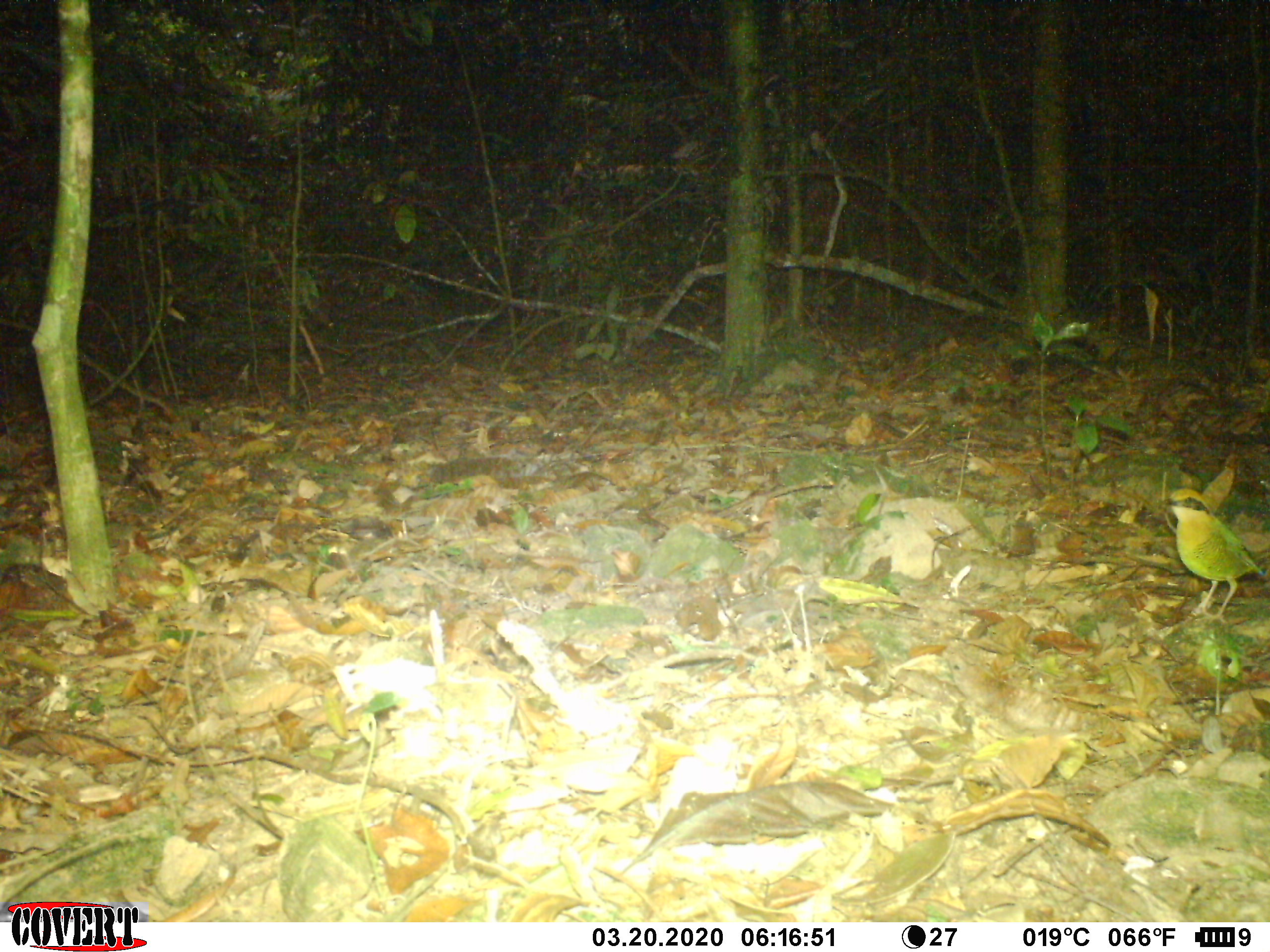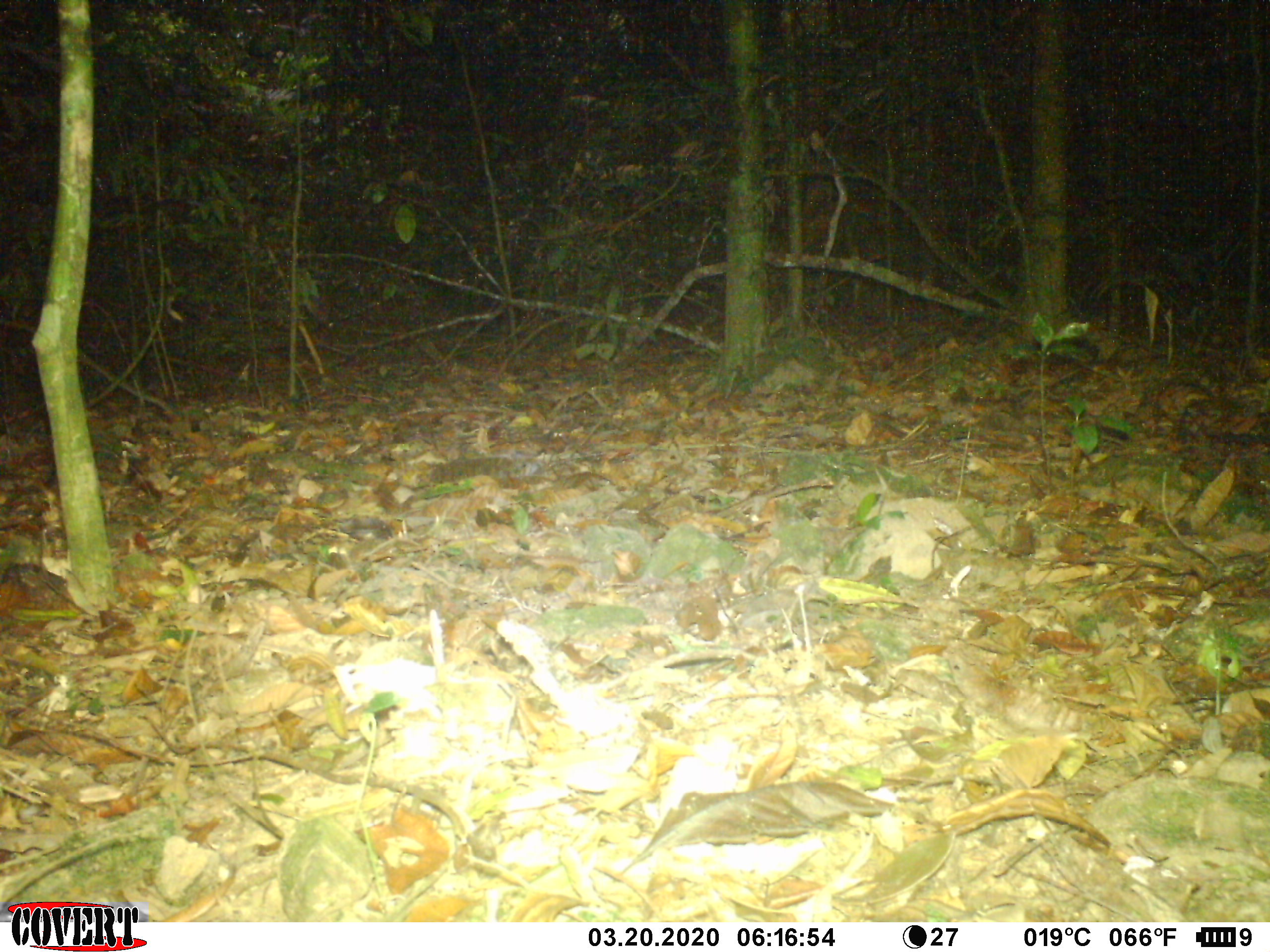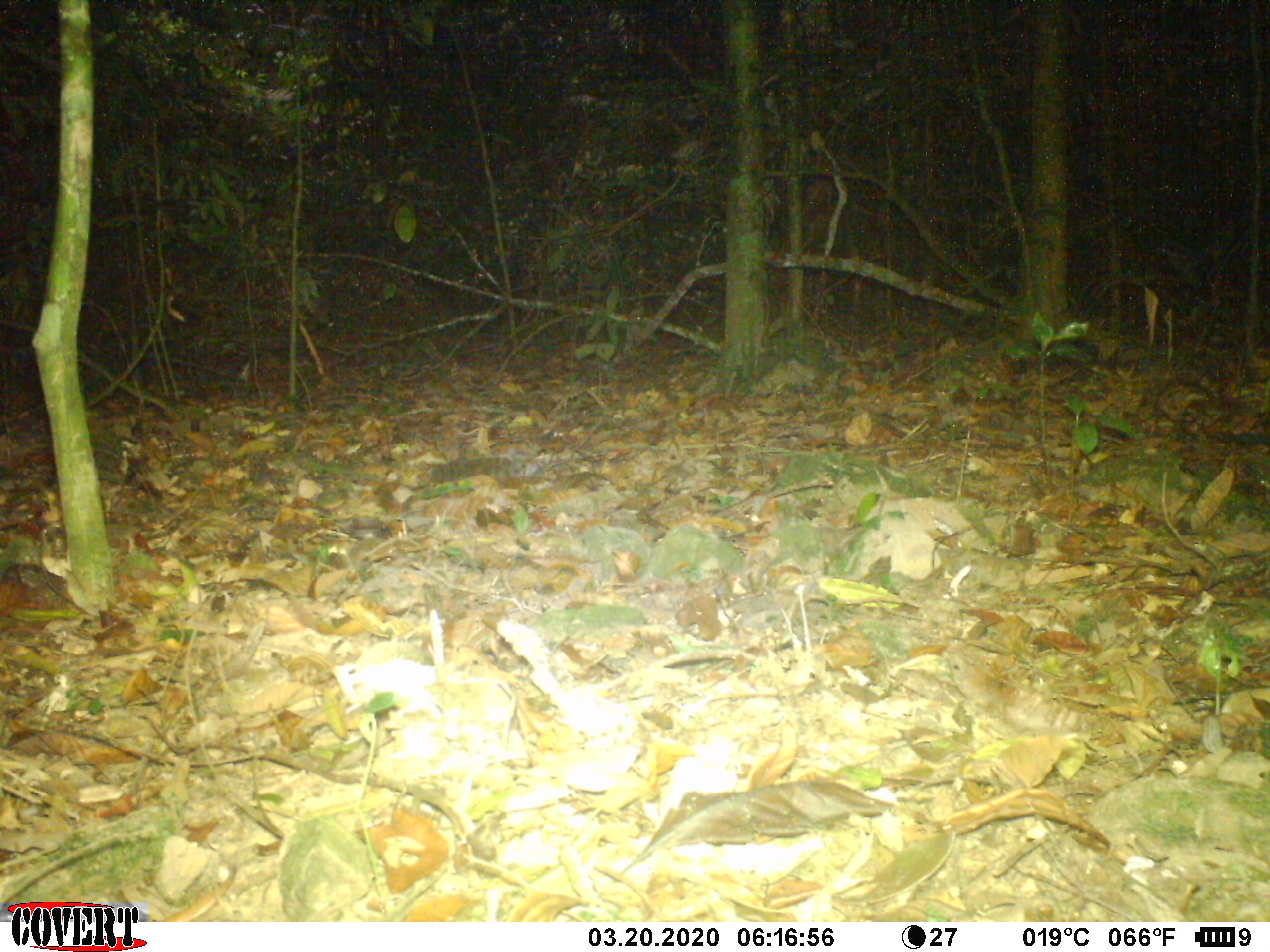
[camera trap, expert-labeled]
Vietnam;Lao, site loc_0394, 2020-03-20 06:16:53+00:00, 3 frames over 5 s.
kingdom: Animalia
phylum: Chordata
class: Aves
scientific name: Aves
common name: bird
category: unidentified bird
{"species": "unidentified bird (bird) (Aves)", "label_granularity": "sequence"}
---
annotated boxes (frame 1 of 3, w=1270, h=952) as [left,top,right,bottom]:
unidentified bird: [1157,487,1269,625]